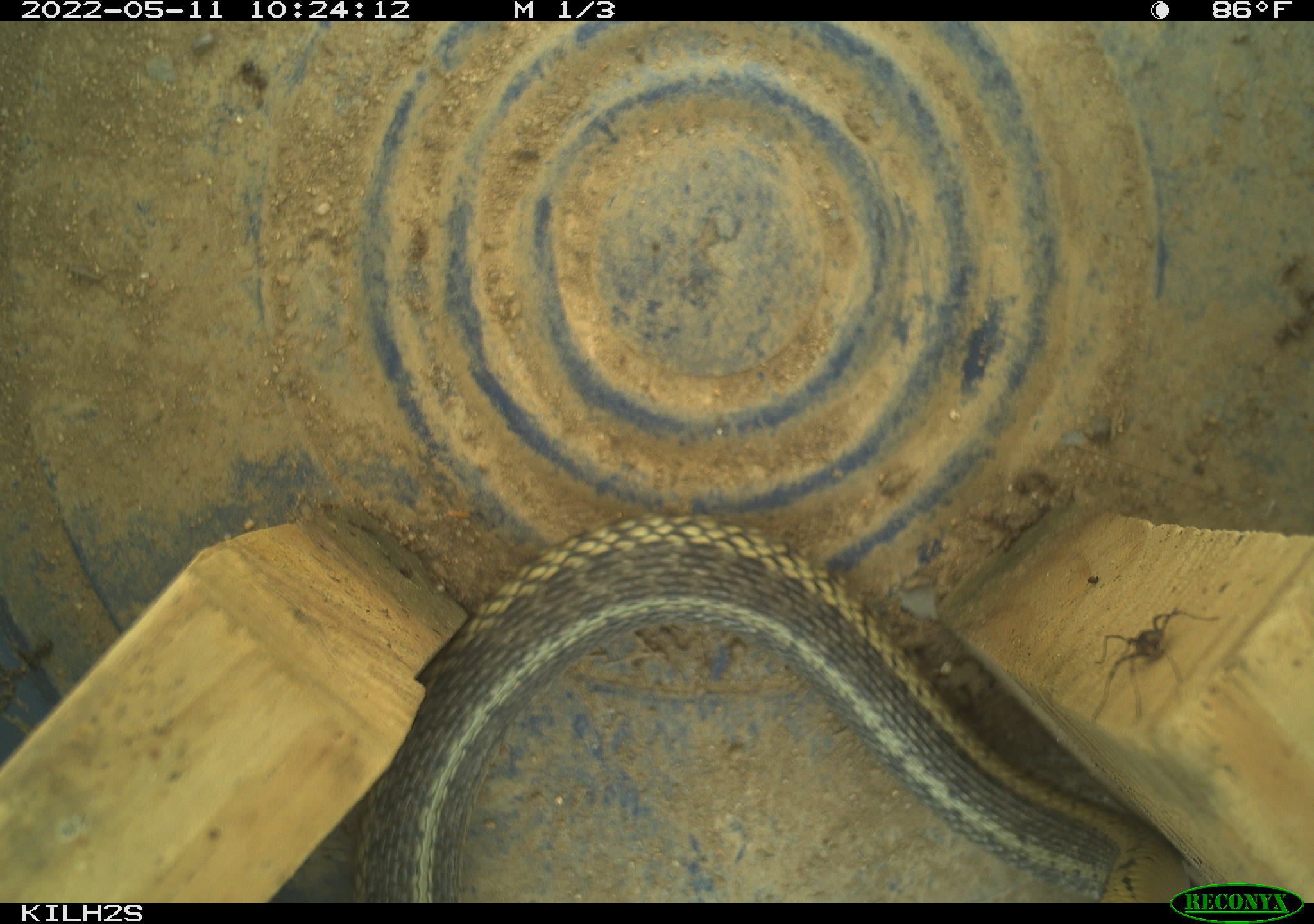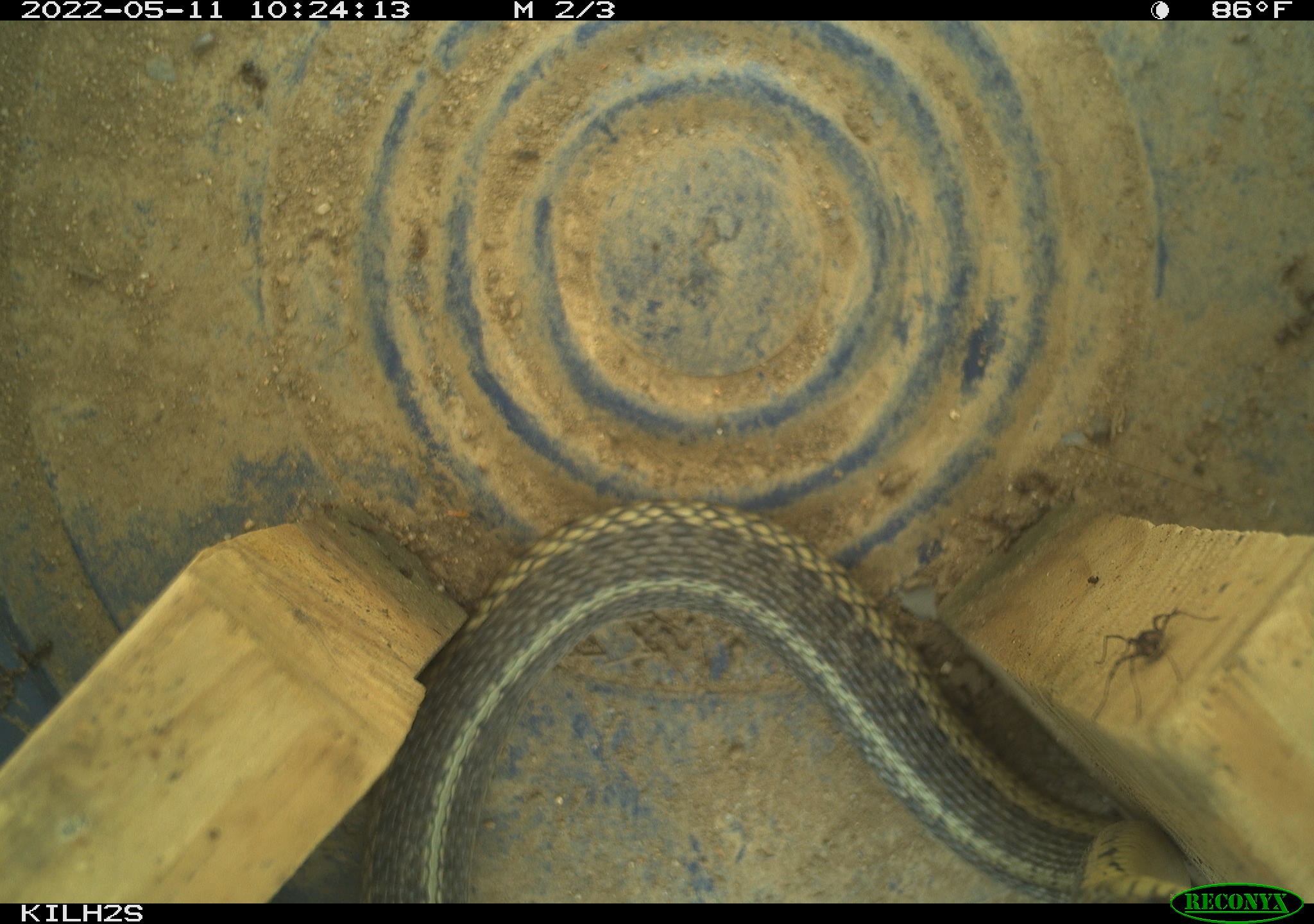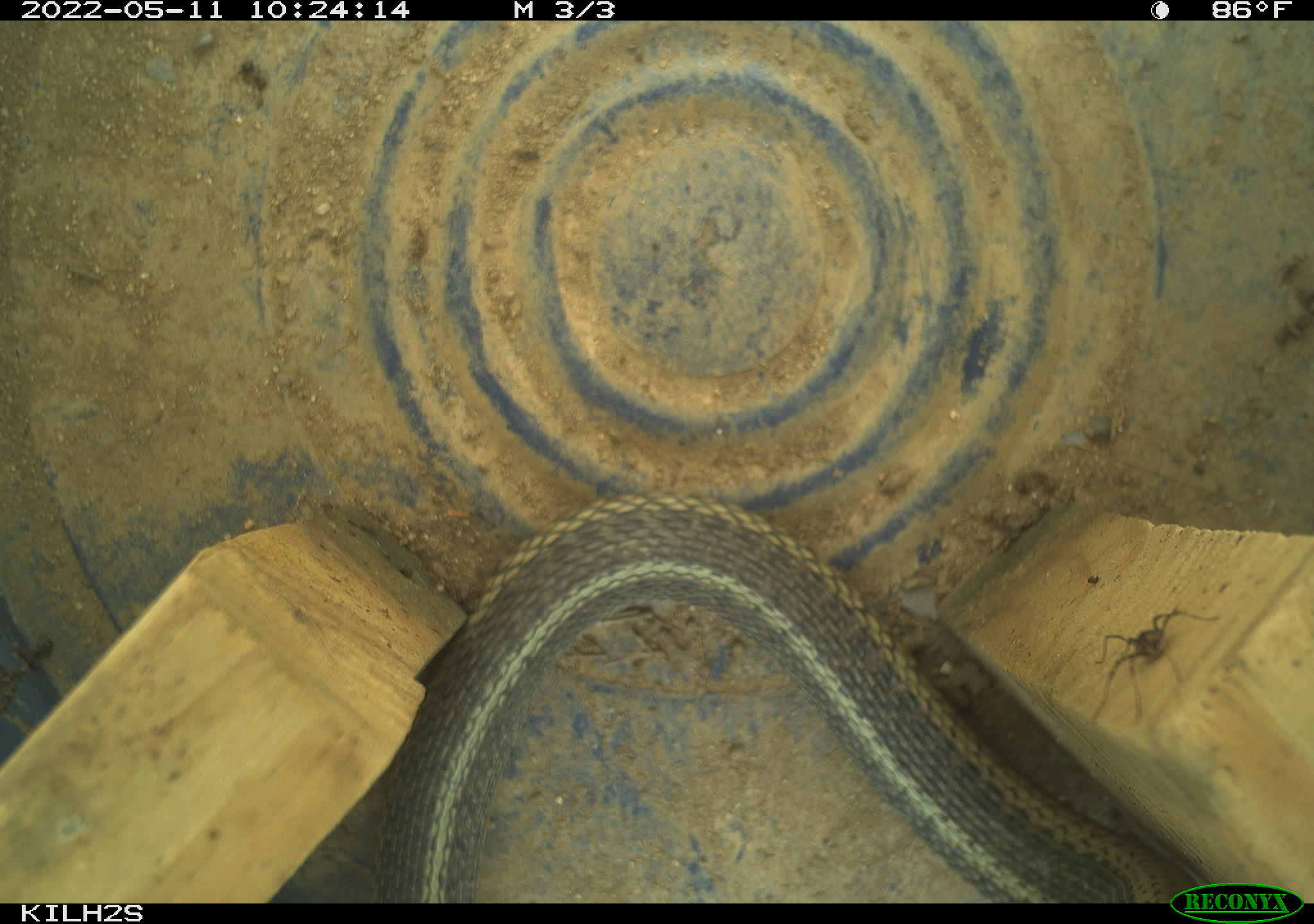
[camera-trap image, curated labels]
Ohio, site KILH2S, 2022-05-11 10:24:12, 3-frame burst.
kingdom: Animalia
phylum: Chordata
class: Reptilia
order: Squamata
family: Colubridae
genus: Thamnophis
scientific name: Thamnophis sirtalis sirtalis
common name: eastern gartersnake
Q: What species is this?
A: Eastern gartersnake (Thamnophis sirtalis sirtalis).